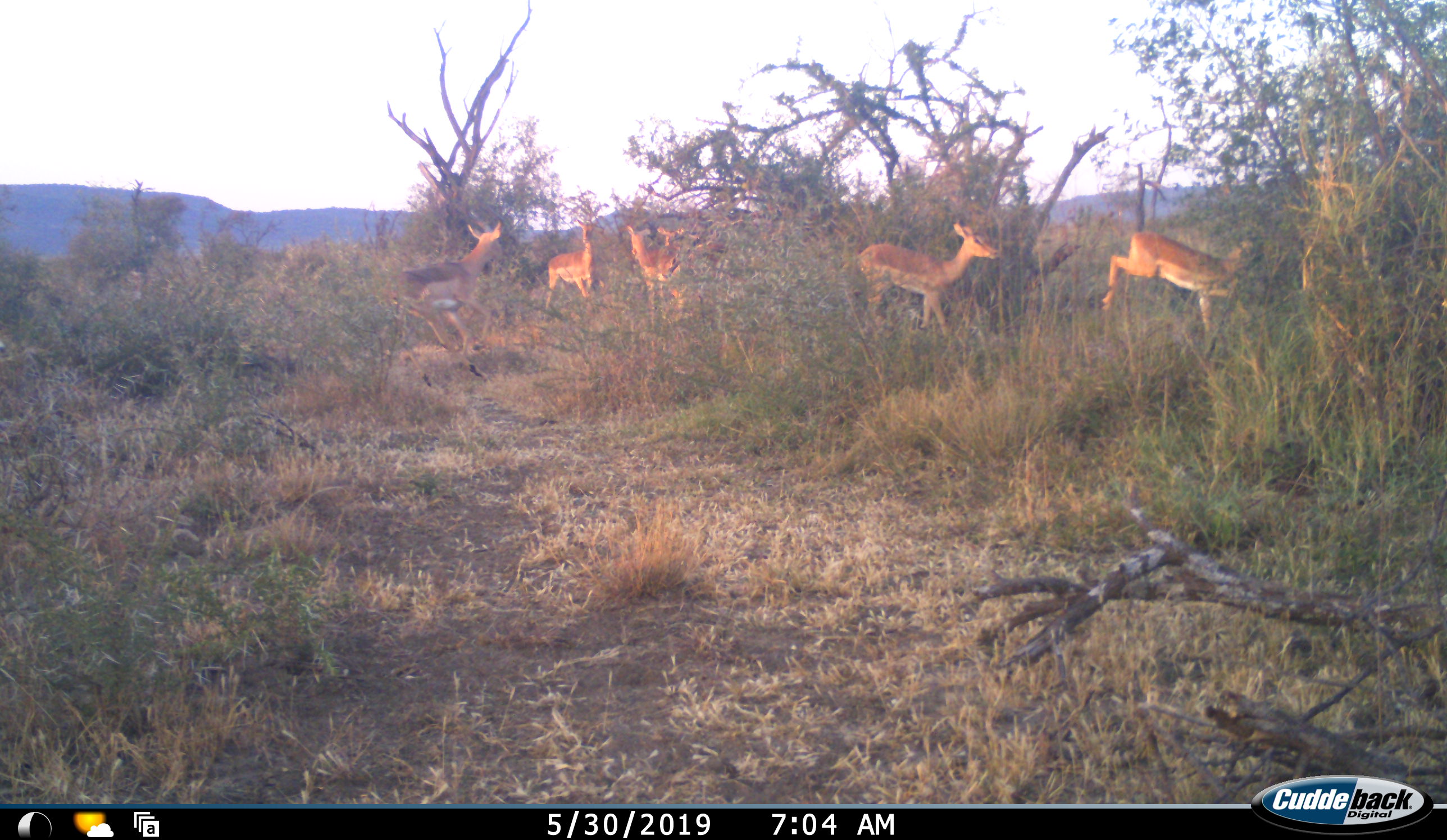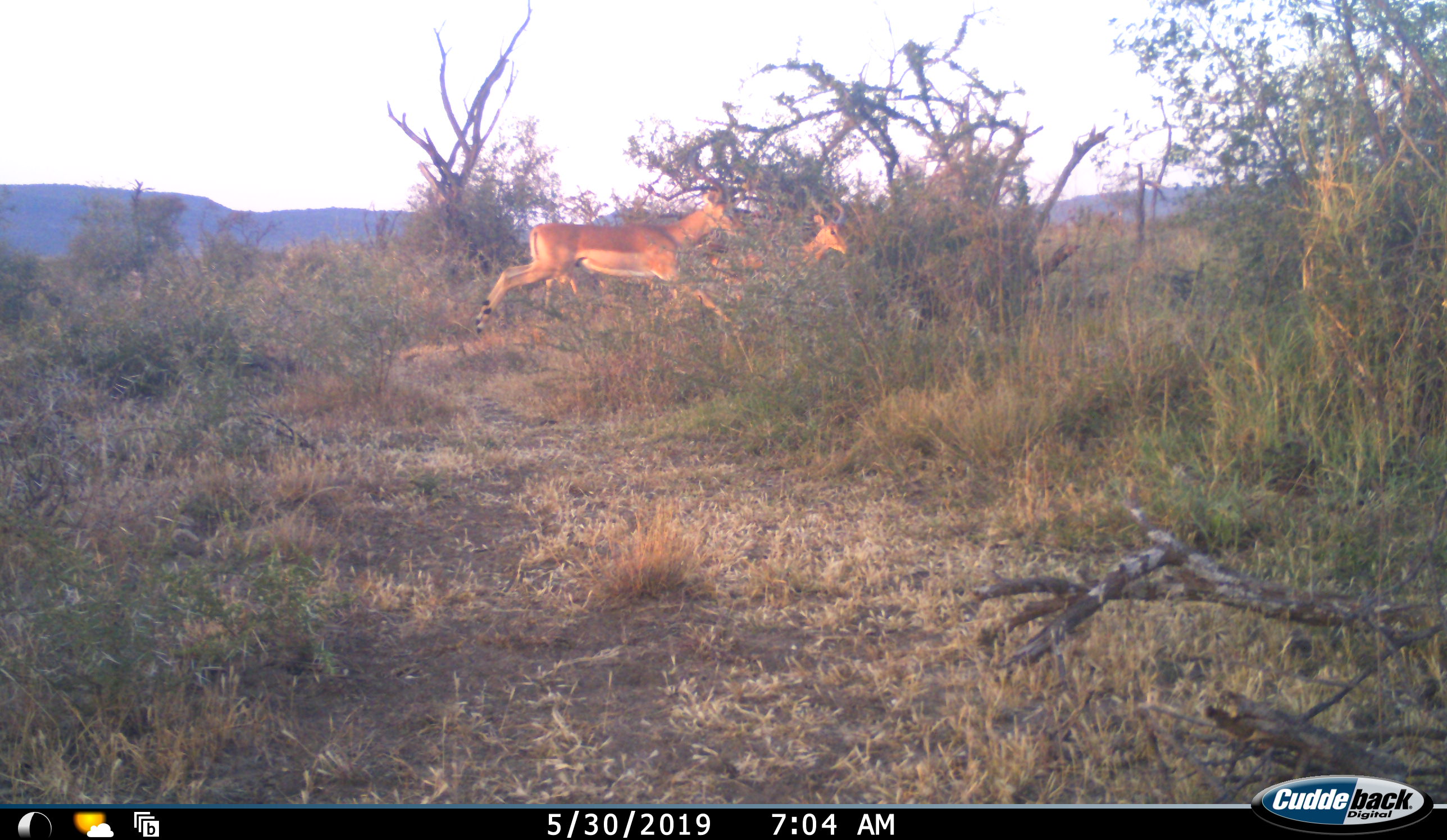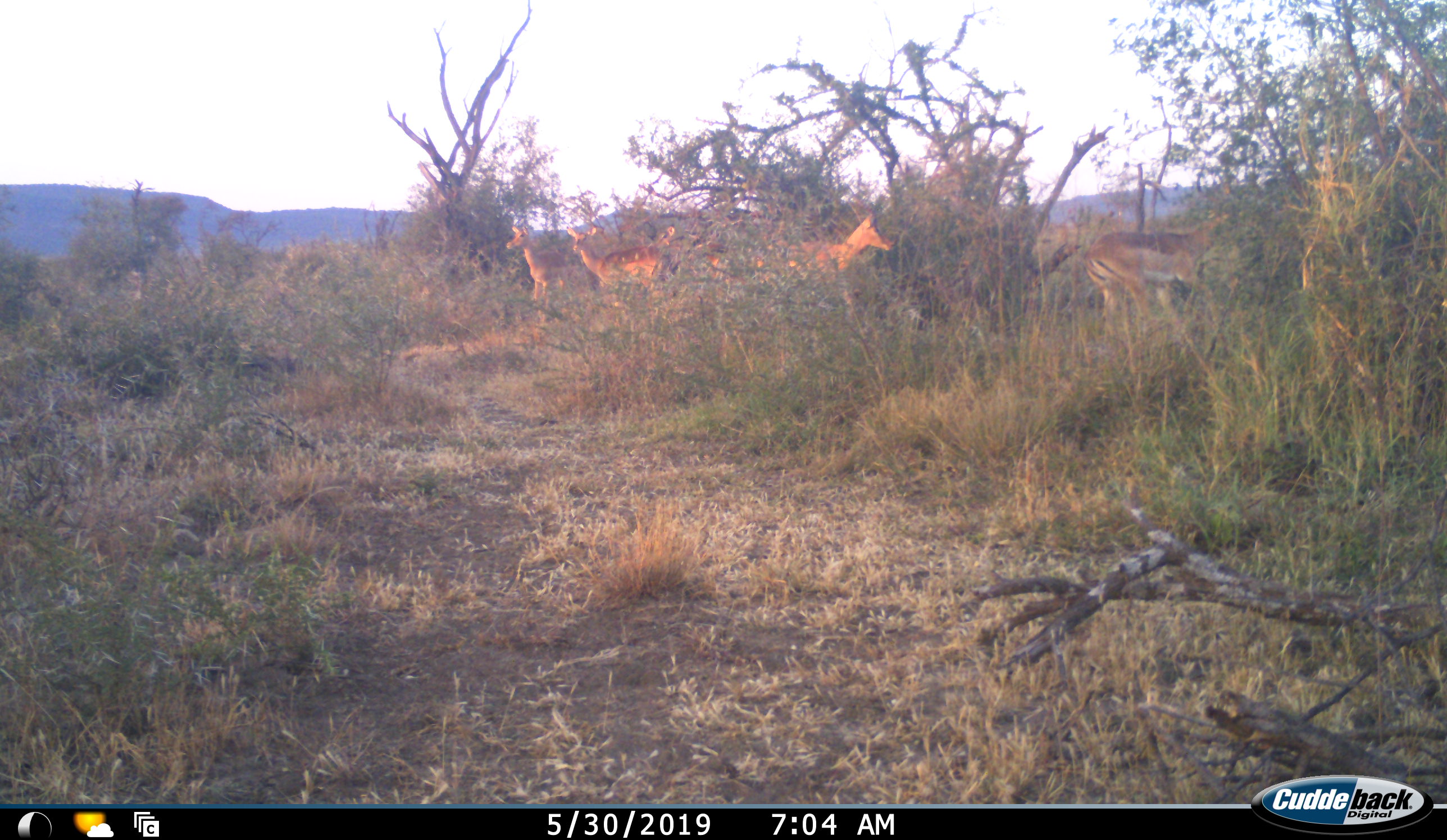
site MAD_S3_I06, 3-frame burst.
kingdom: Animalia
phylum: Chordata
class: Mammalia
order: Artiodactyla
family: Bovidae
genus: Aepyceros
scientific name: Aepyceros melampus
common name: impala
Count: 6.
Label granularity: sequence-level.